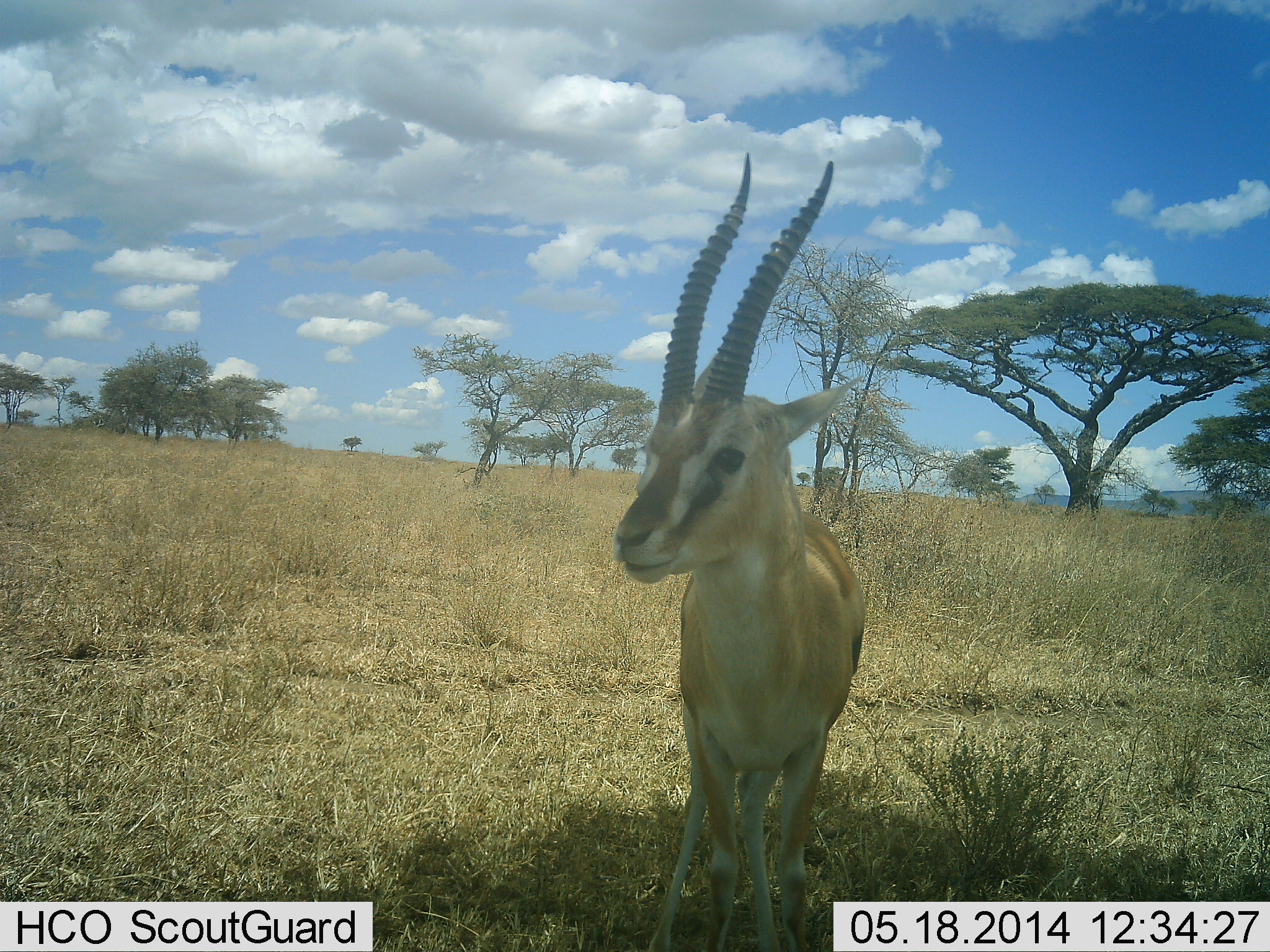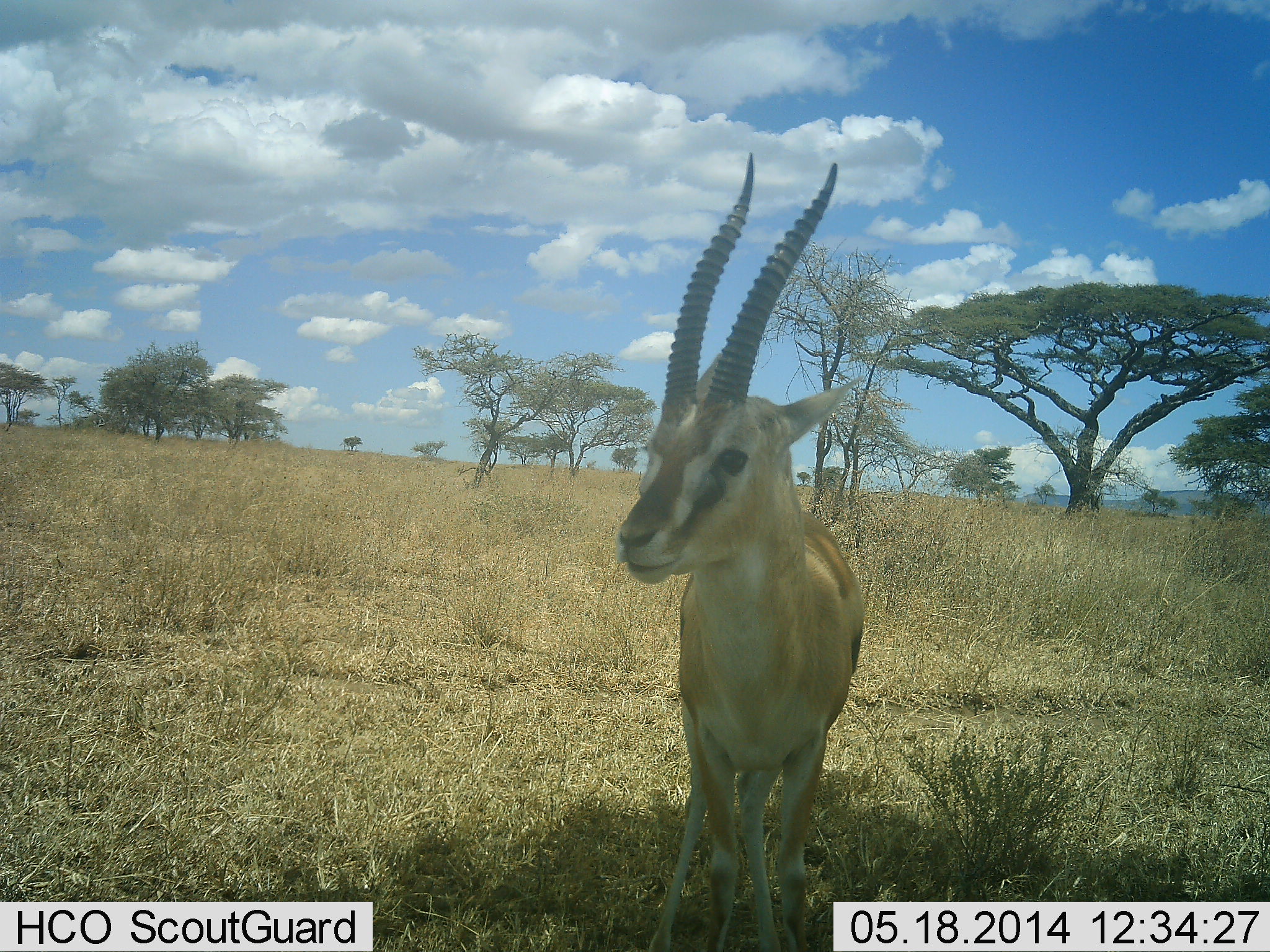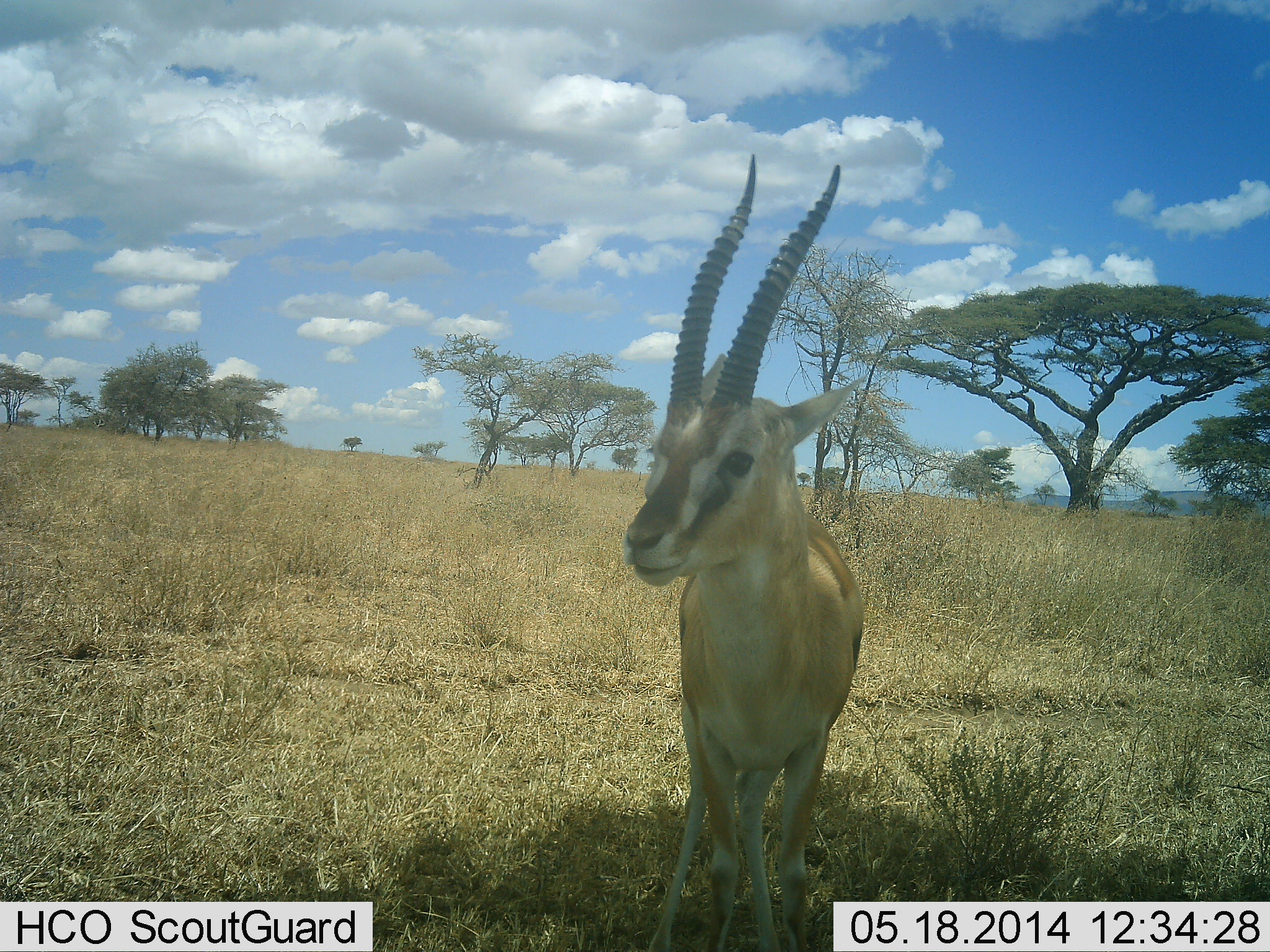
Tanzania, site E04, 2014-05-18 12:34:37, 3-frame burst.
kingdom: Animalia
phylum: Chordata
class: Mammalia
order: Artiodactyla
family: Bovidae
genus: Eudorcas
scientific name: Eudorcas thomsonii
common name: thomson's gazelle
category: gazellethomsons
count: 1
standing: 100%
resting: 0%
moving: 0%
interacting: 0%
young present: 0%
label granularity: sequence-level